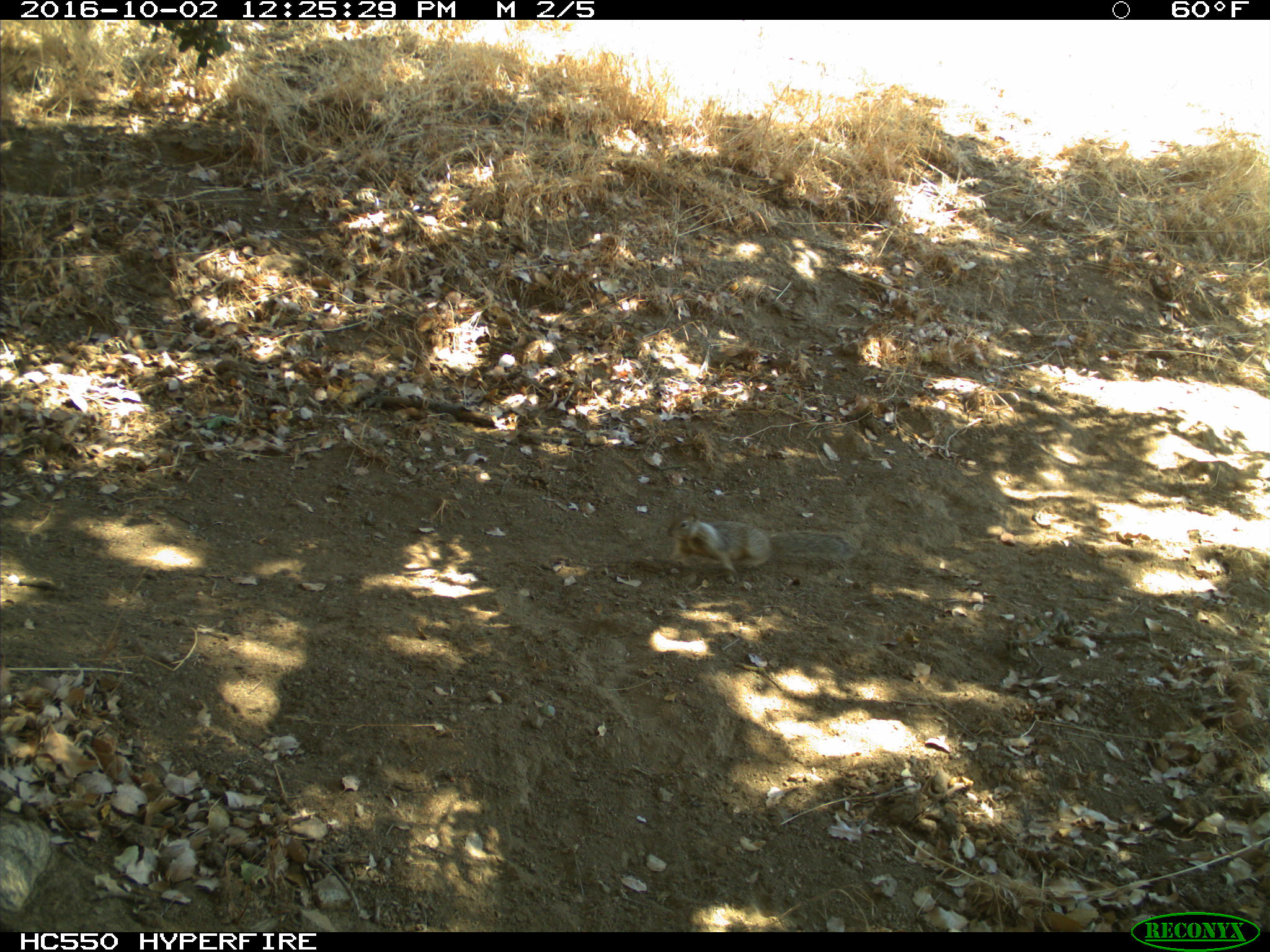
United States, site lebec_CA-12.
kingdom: Animalia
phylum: Chordata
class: Mammalia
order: Rodentia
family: Sciuridae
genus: Otospermophilus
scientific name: Otospermophilus beecheyi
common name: california ground squirrel